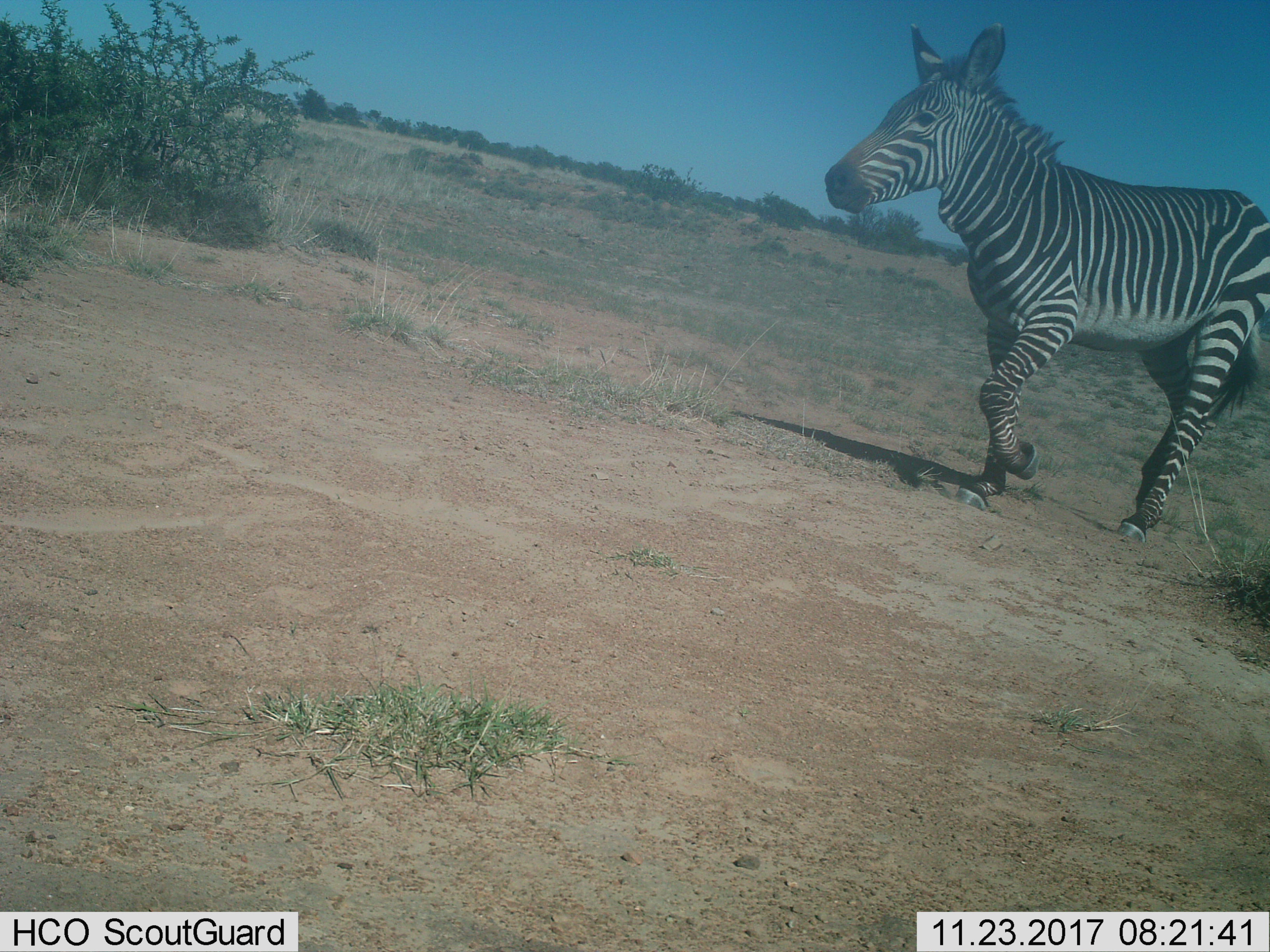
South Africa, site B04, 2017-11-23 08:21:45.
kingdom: Animalia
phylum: Chordata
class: Mammalia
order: Perissodactyla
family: Equidae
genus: Equus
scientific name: Equus zebra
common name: mountain zebra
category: zebramountain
Zebramountain (mountain zebra) (Equus zebra), count 1. Behavior (volunteer vote fractions): standing 0%, resting 0%, moving 100%, interacting 0%. Young present (vote fraction): 0%. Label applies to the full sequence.